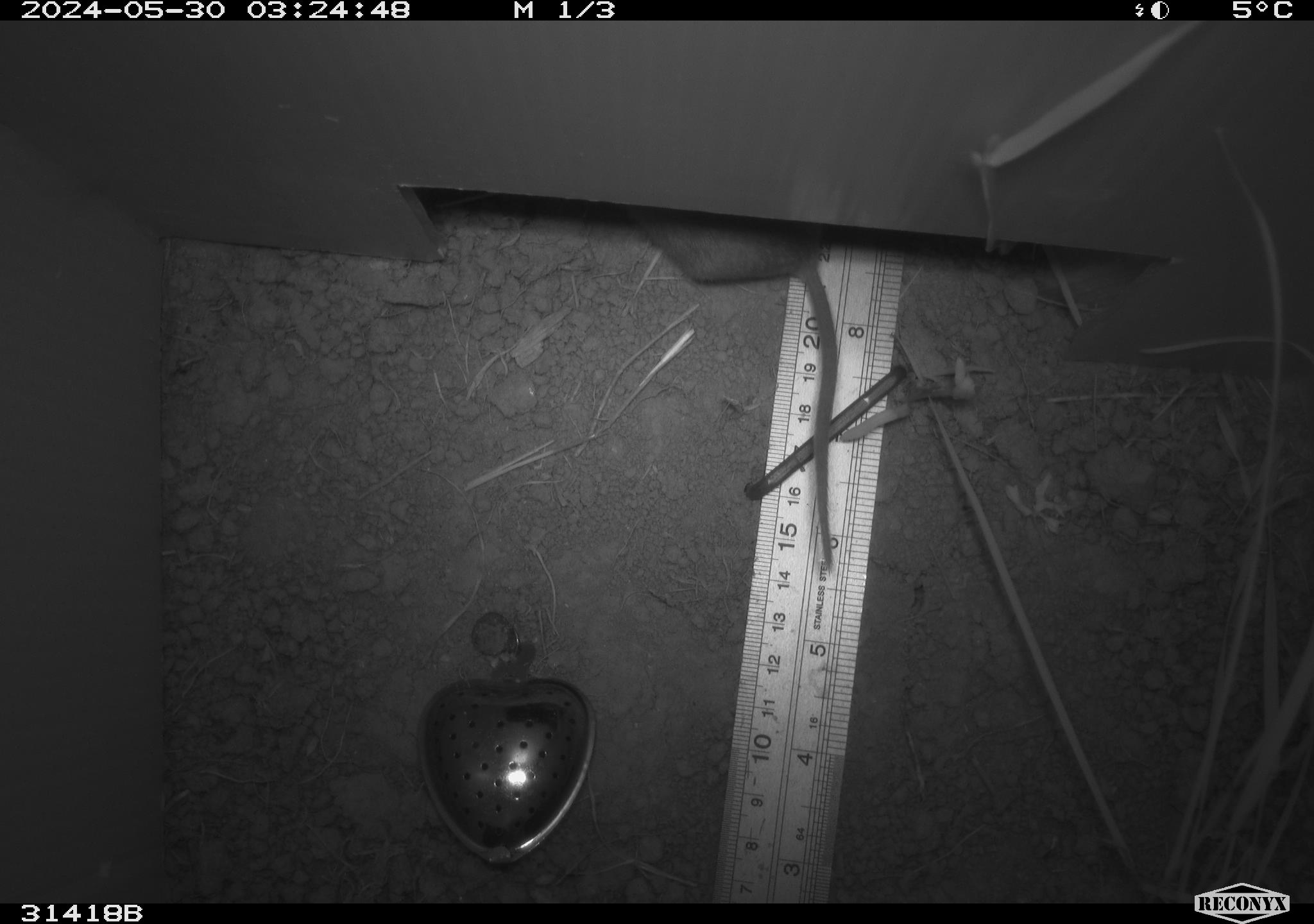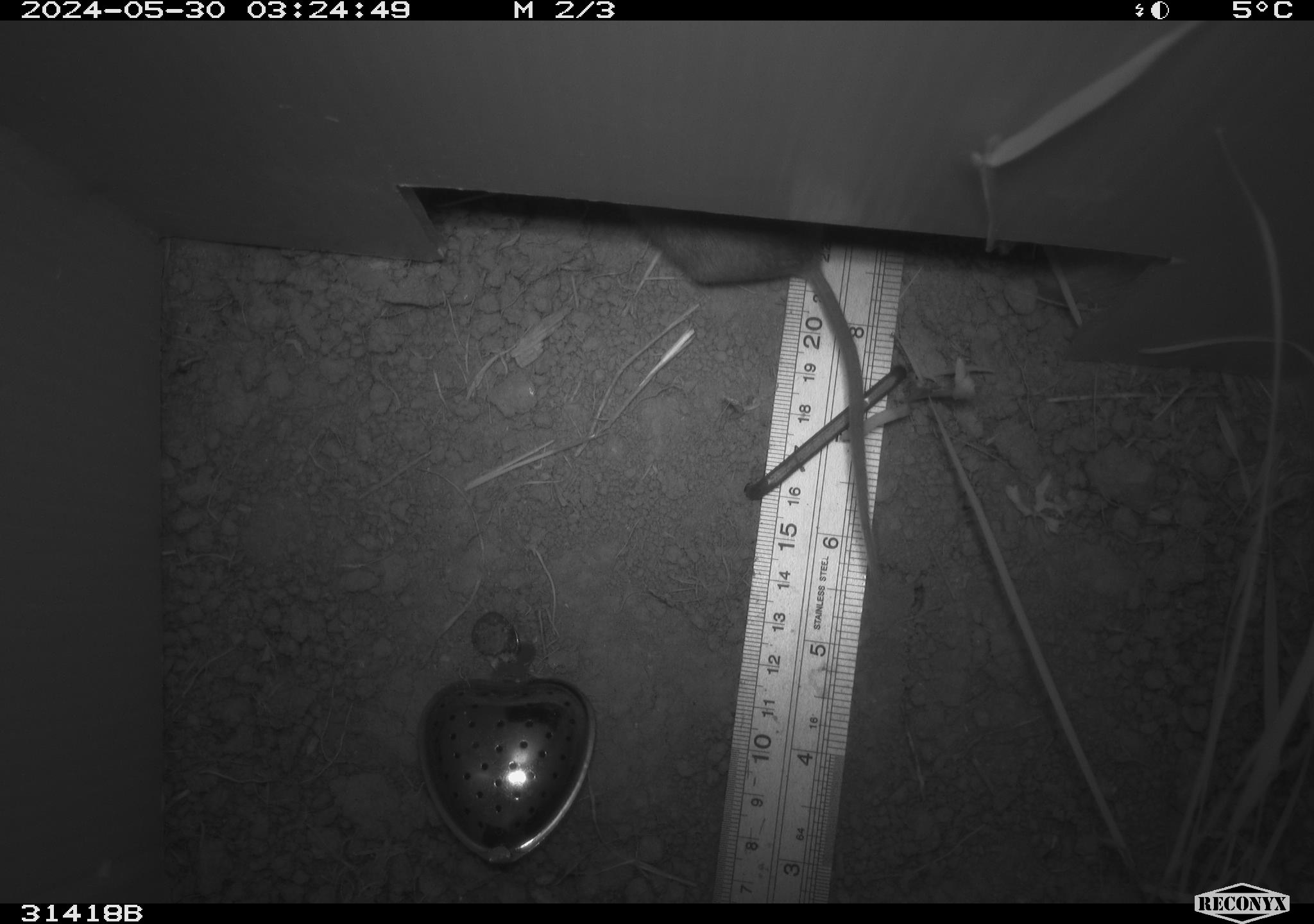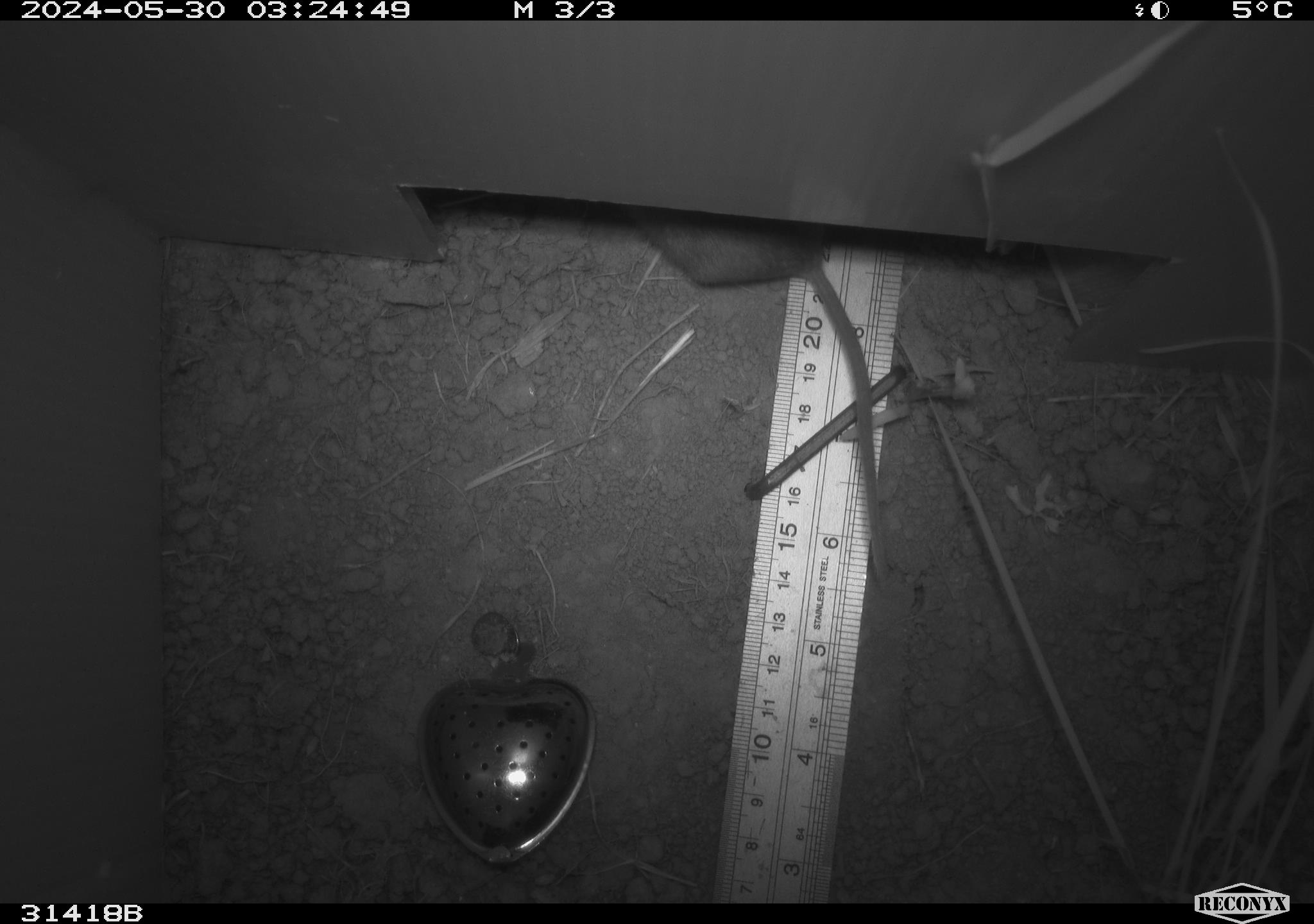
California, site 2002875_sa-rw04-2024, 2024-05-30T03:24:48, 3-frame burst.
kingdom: Animalia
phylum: Chordata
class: Mammalia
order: Rodentia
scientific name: Rodentia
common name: rodent